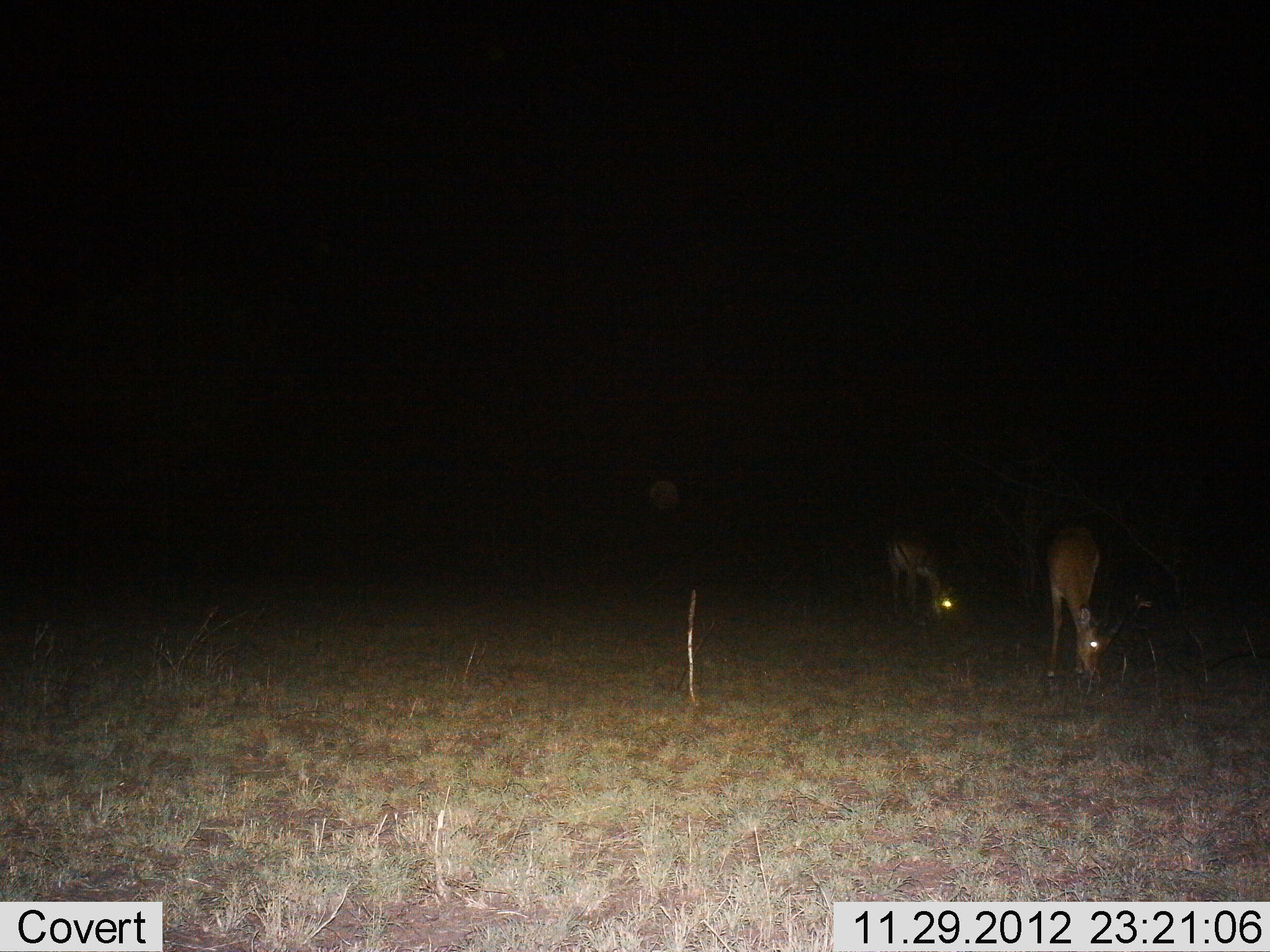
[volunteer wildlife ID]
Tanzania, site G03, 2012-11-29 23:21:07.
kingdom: Animalia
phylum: Chordata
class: Mammalia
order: Artiodactyla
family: Bovidae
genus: Eudorcas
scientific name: Eudorcas thomsonii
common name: thomson's gazelle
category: gazellethomsons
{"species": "gazellethomsons (thomson's gazelle) (Eudorcas thomsonii)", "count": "2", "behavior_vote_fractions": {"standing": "25%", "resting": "0%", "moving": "0%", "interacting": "0%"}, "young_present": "8%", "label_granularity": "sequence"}